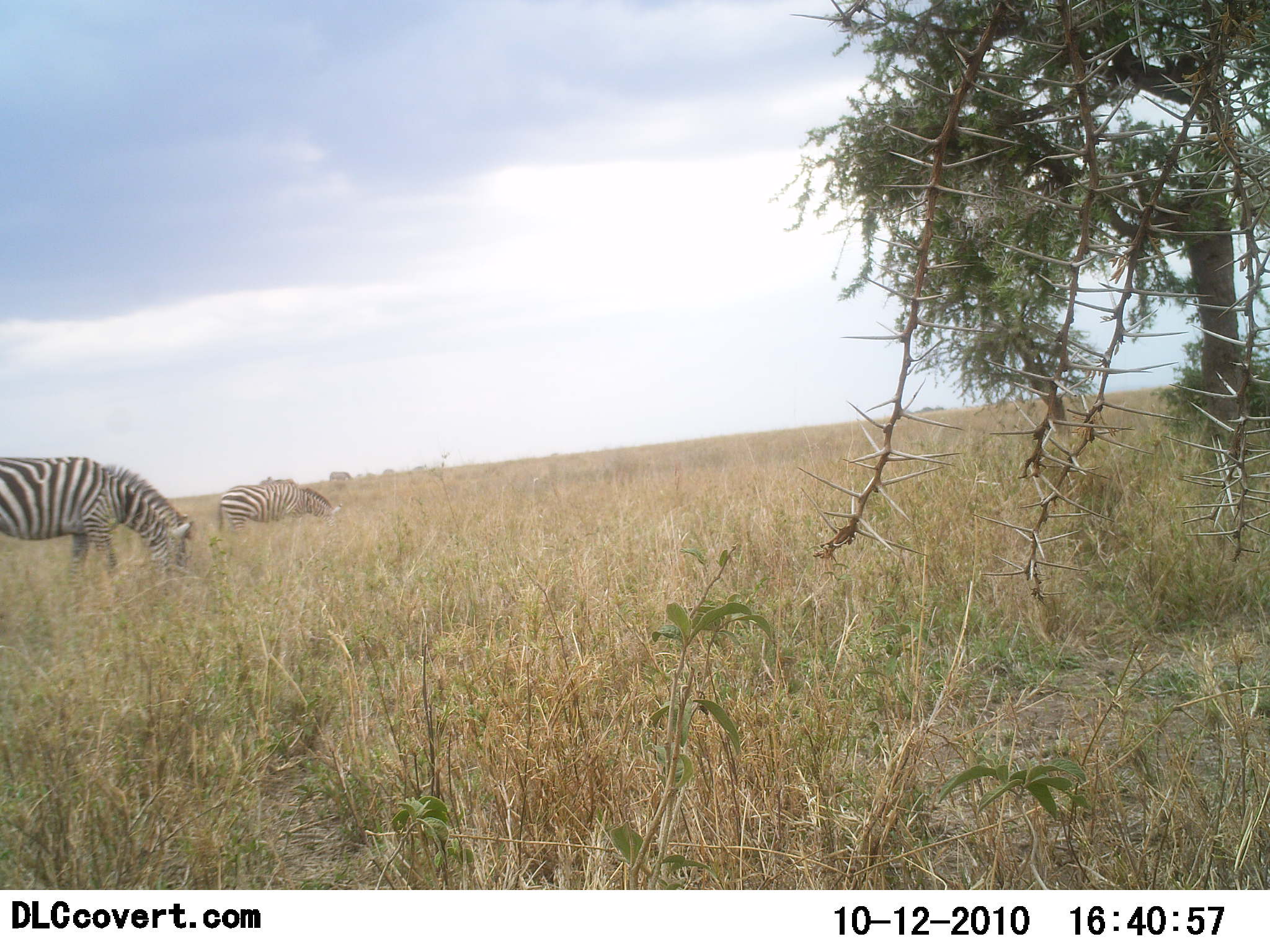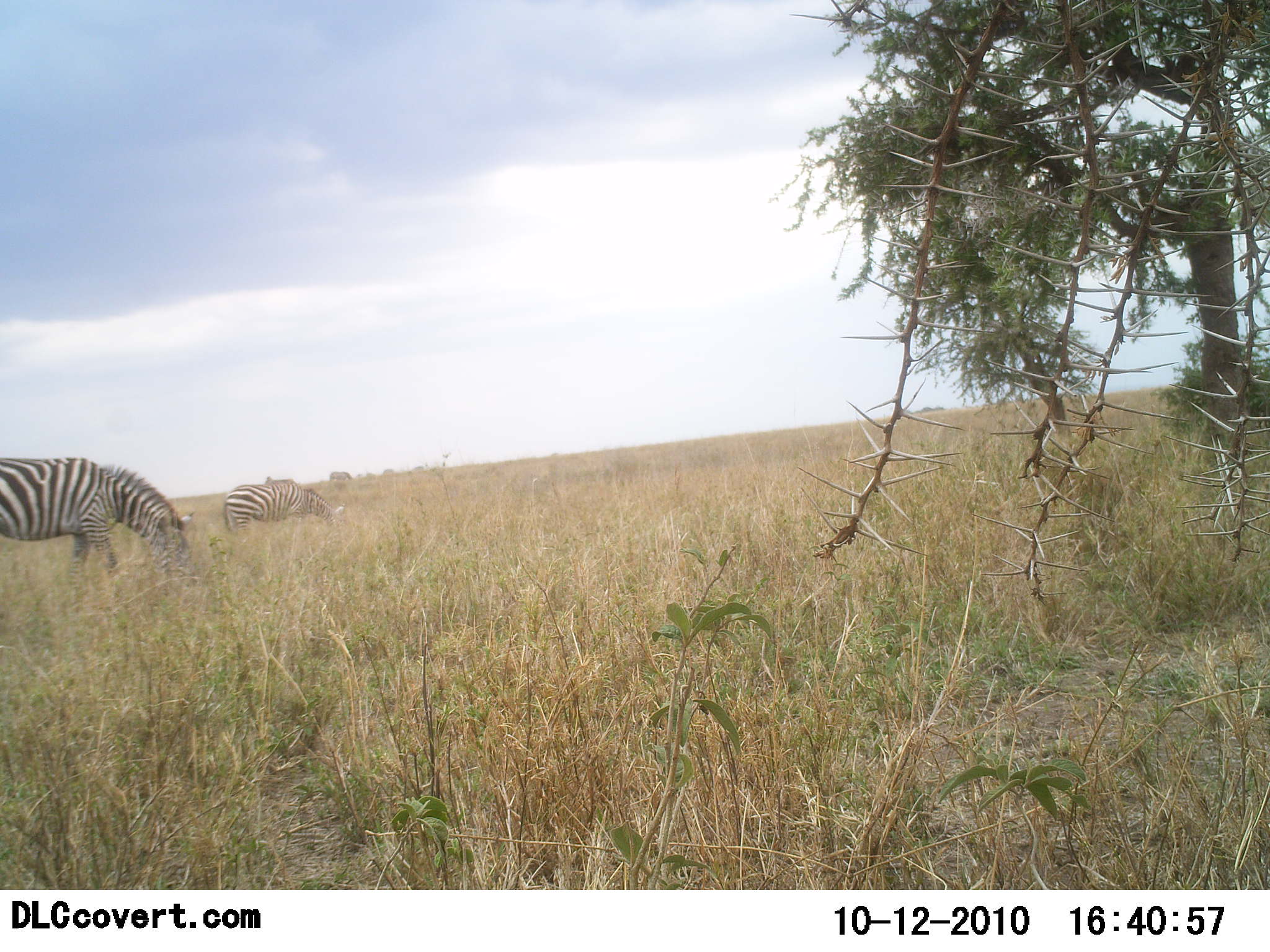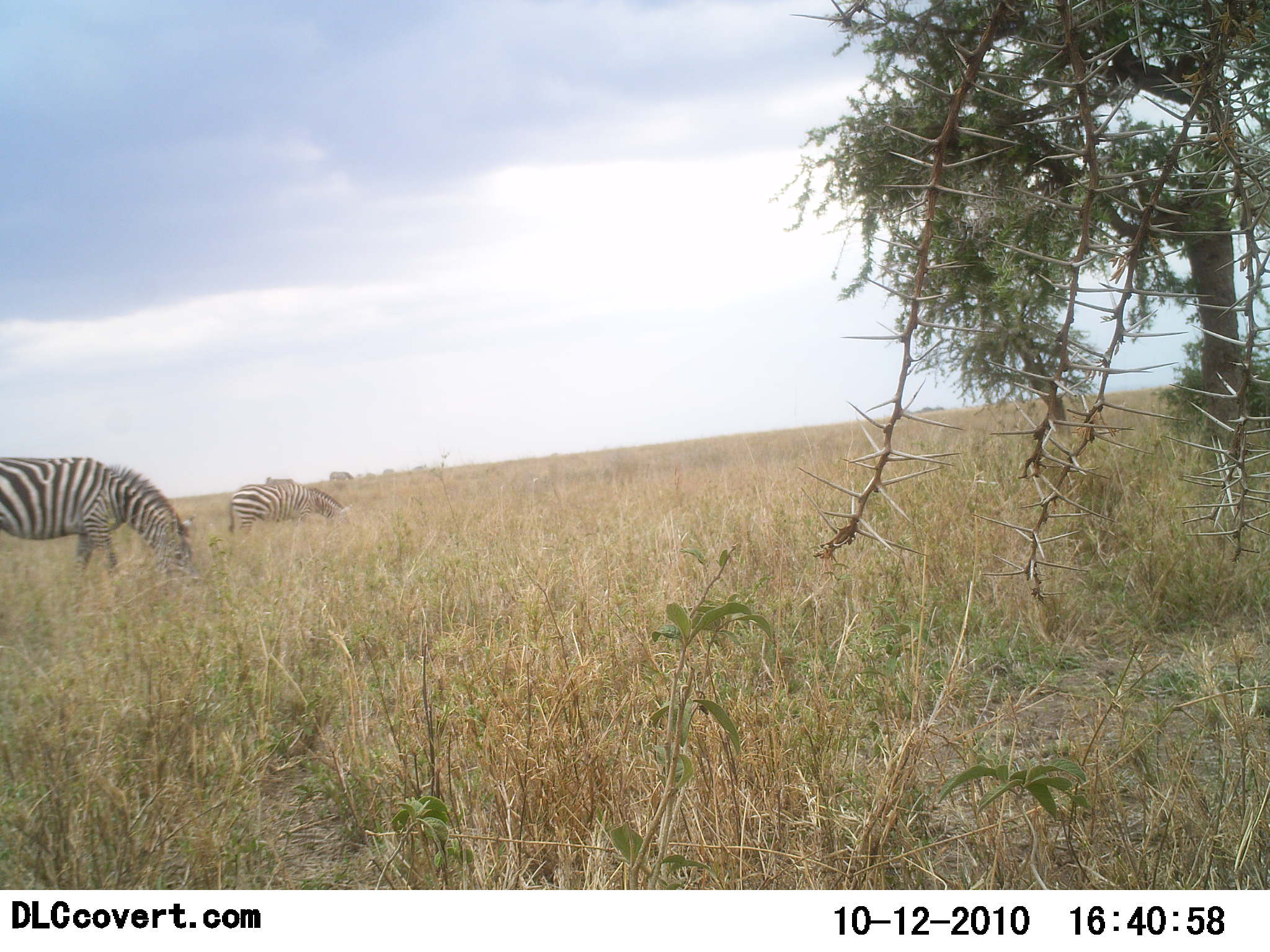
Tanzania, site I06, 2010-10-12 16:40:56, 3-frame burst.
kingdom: Animalia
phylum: Chordata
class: Mammalia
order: Perissodactyla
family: Equidae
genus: Equus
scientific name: Equus quagga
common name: plains zebra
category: zebra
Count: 2.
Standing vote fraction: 19%.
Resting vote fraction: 0%.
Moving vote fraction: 14%.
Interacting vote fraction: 5%.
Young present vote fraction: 0%.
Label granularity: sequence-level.